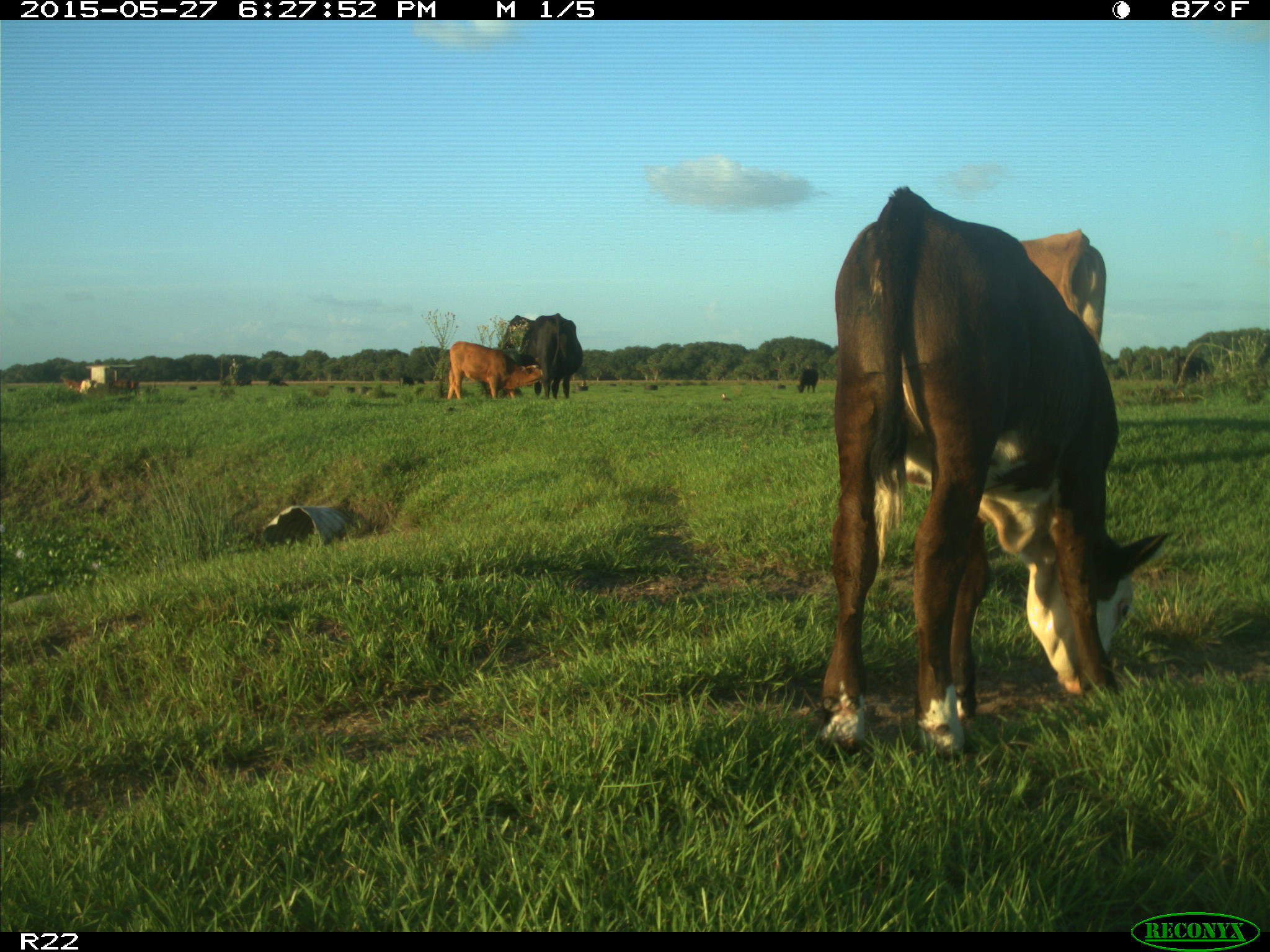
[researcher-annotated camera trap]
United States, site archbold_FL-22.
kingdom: Animalia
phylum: Chordata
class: Mammalia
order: Artiodactyla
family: Bovidae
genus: Bos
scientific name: Bos taurus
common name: domestic cow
Bos taurus (domestic cow).